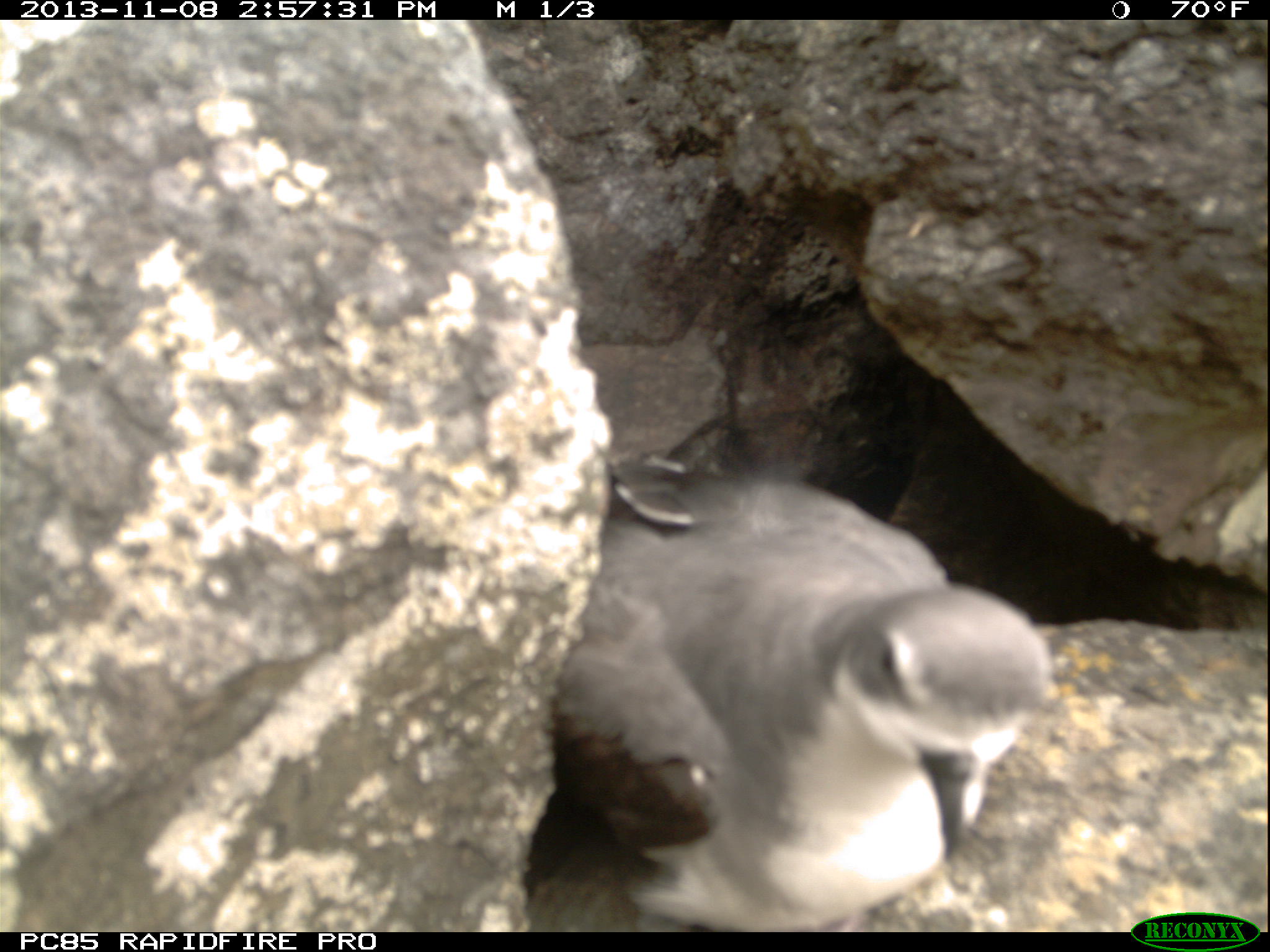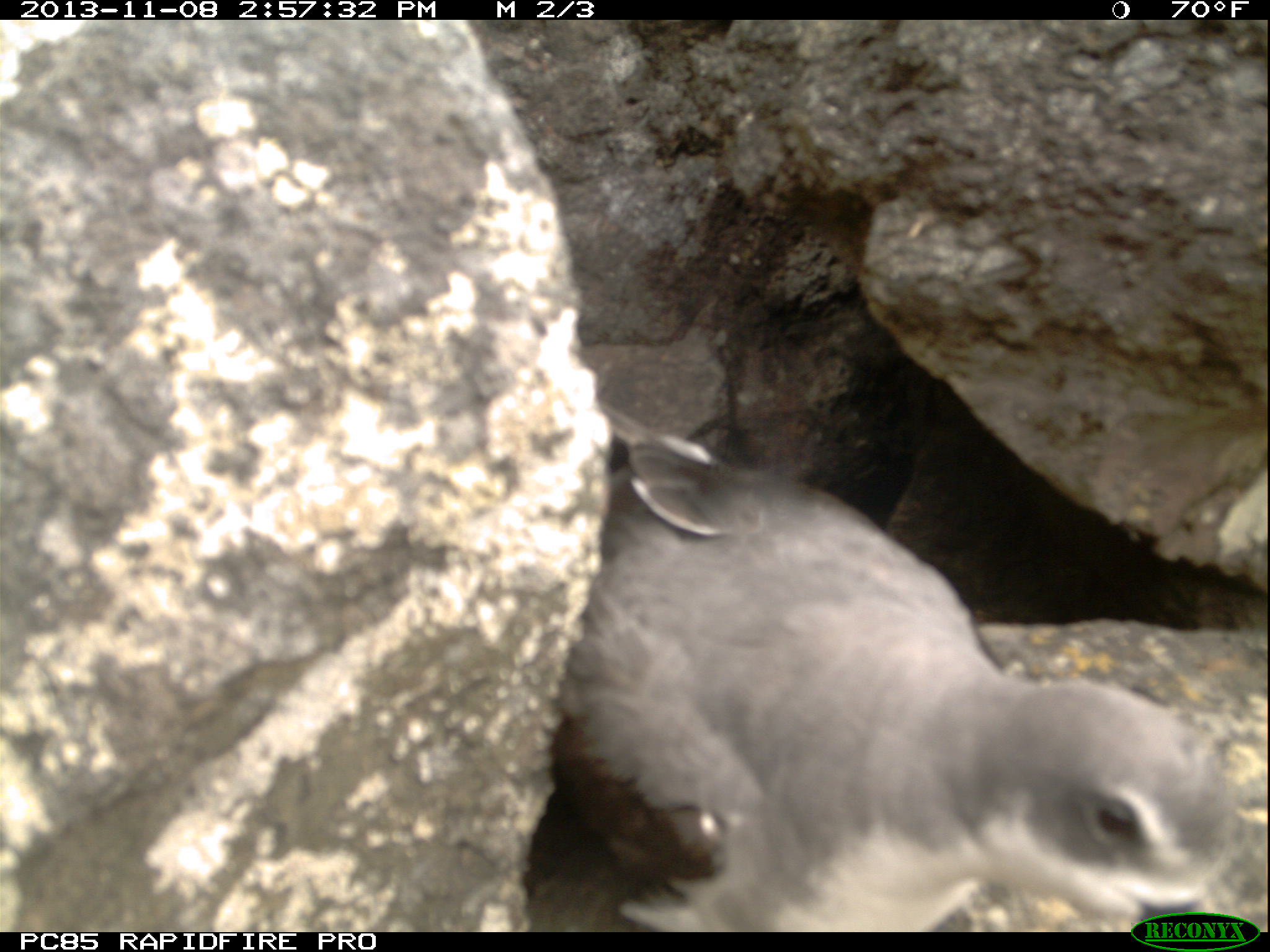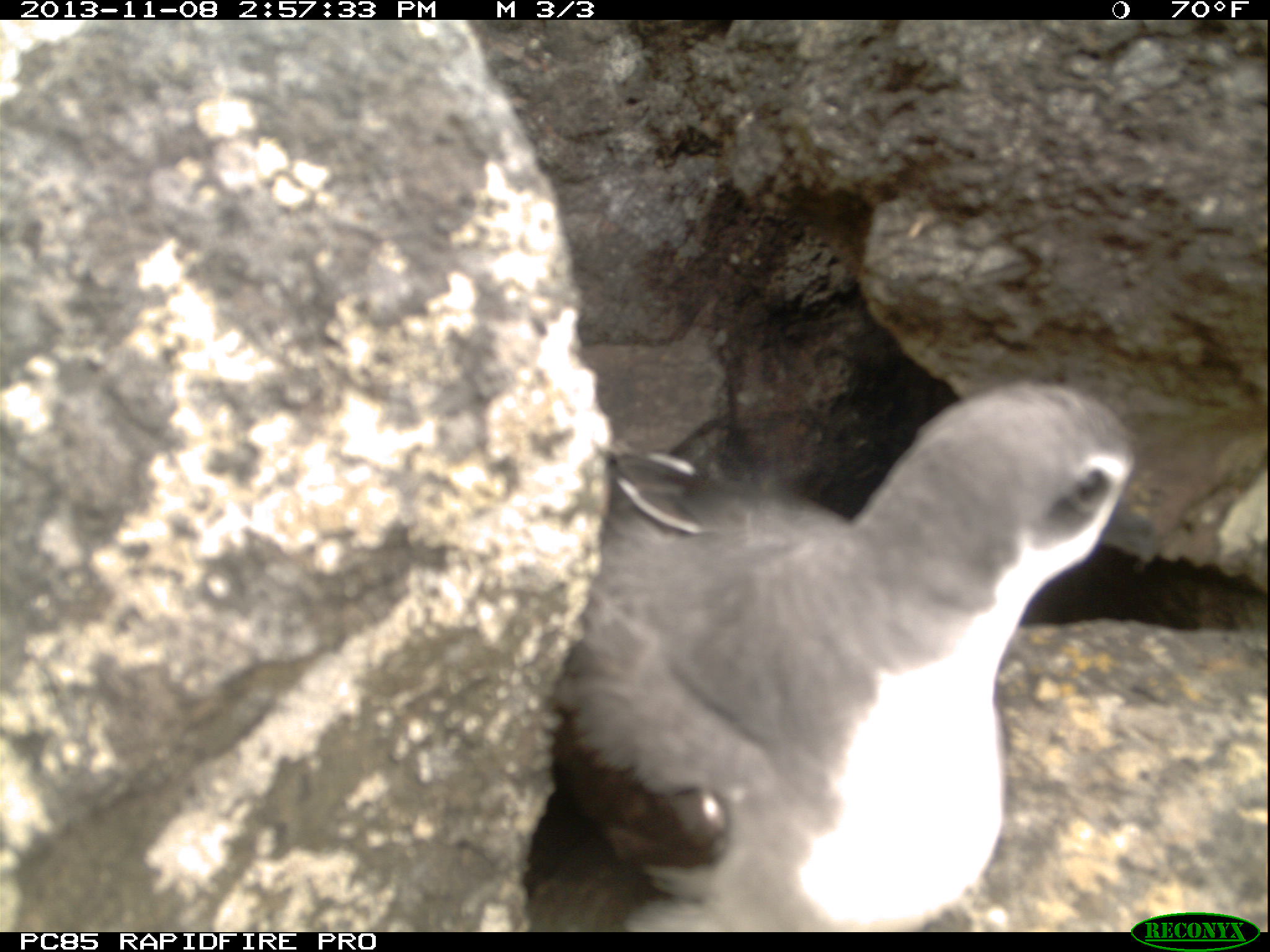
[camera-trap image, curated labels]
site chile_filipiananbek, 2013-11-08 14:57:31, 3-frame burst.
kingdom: Animalia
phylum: Chordata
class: Aves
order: Procellariiformes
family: Procellariidae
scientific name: Procellariidae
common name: petrel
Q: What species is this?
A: Petrel (Procellariidae).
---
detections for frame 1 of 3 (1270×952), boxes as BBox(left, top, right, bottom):
petrel: BBox(521, 446, 1060, 932)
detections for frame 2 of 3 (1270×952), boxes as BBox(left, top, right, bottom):
petrel: BBox(523, 393, 1264, 927)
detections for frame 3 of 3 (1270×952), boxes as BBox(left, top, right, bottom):
petrel: BBox(515, 374, 1146, 930)